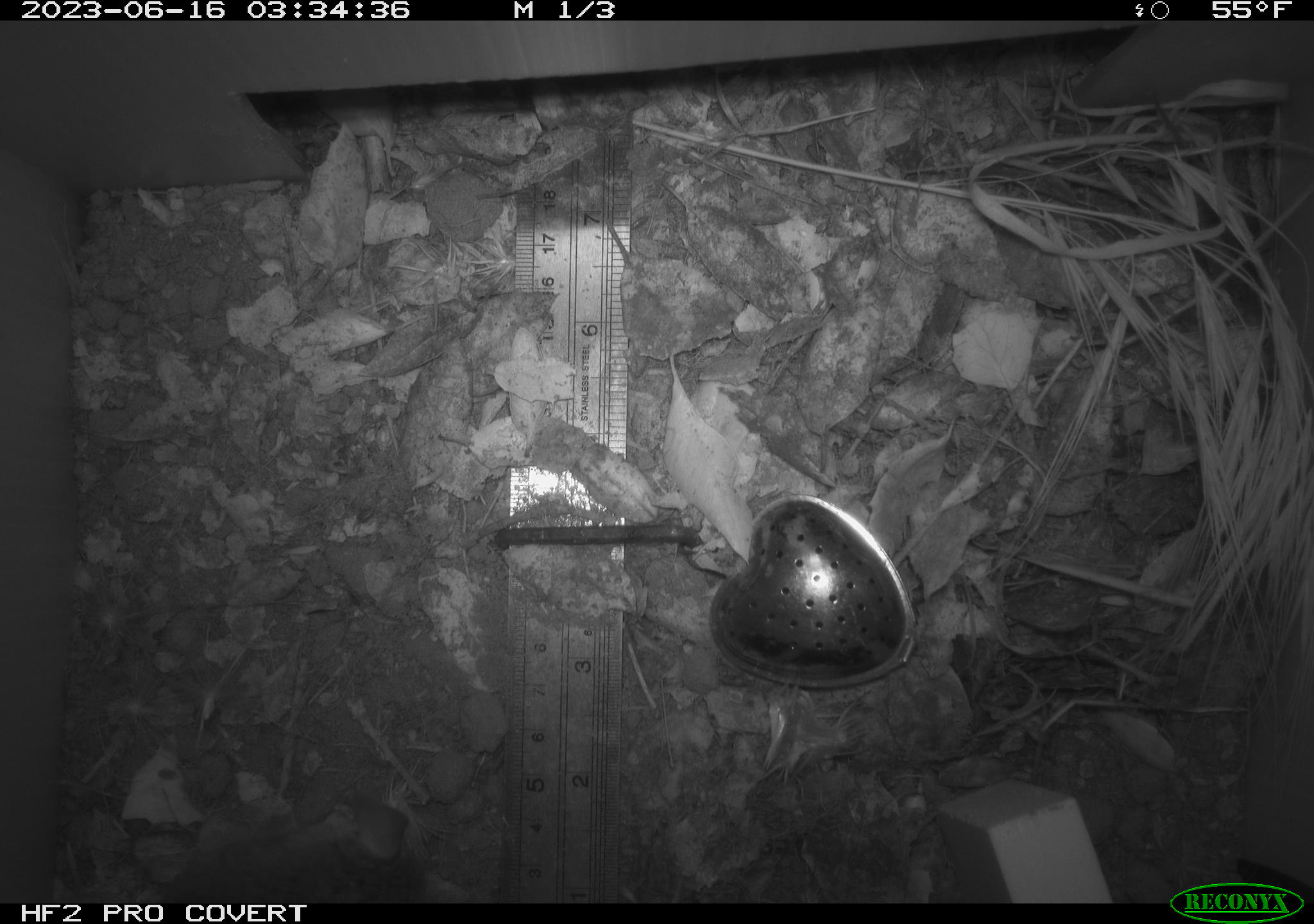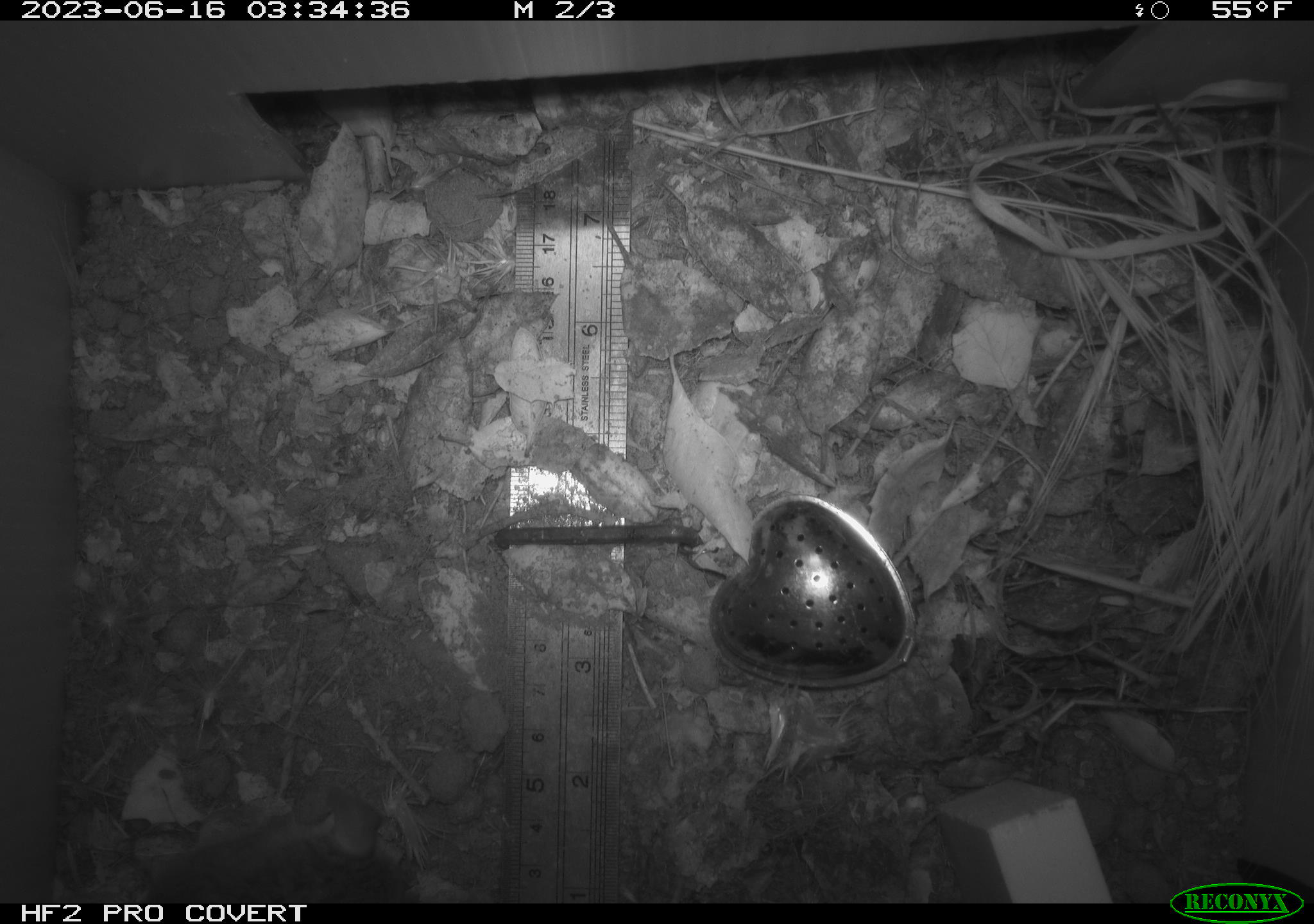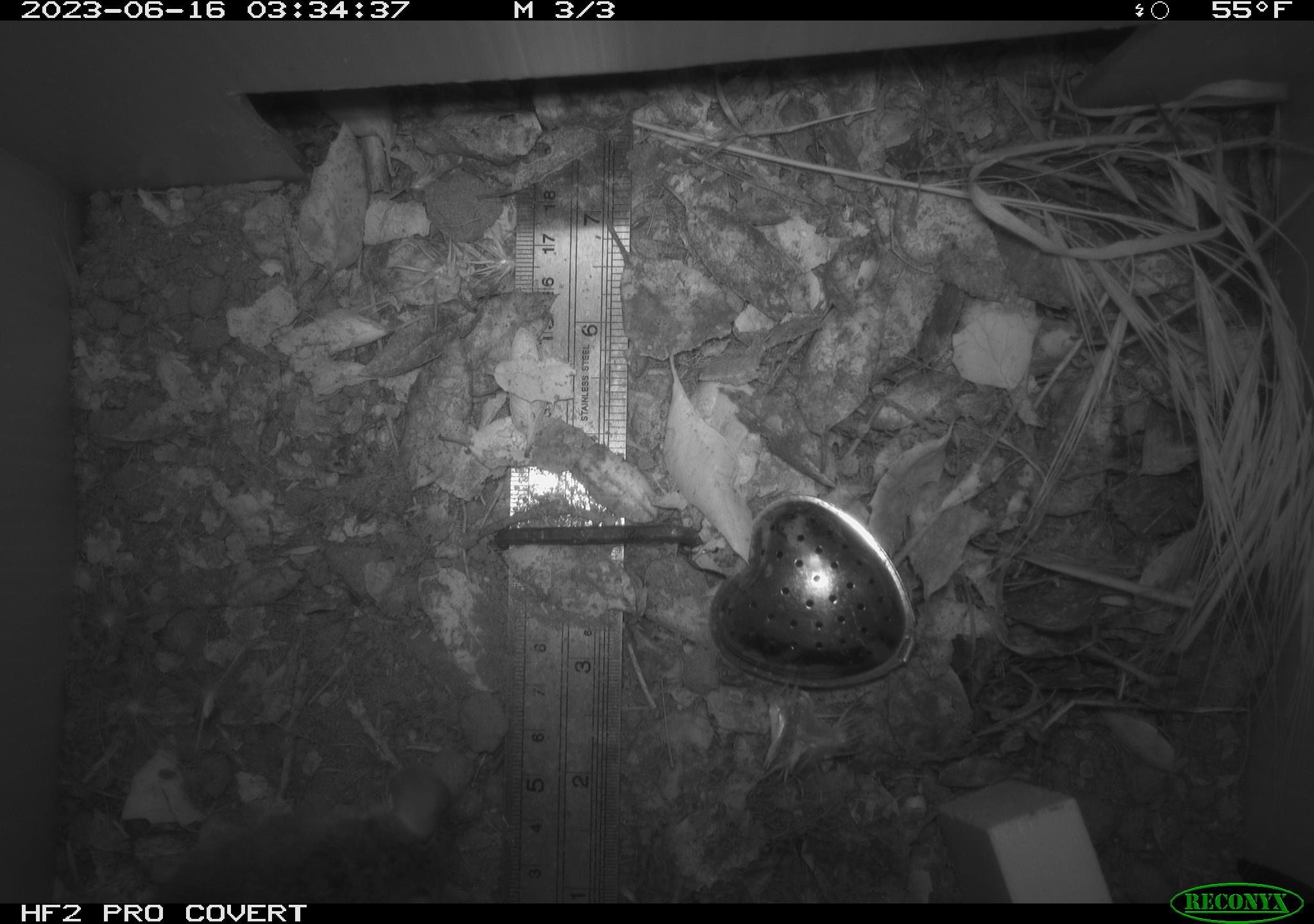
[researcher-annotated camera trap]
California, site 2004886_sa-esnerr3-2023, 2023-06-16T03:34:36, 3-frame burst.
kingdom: Animalia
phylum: Chordata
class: Mammalia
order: Rodentia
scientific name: Rodentia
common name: mouse species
Mouse species (Rodentia).